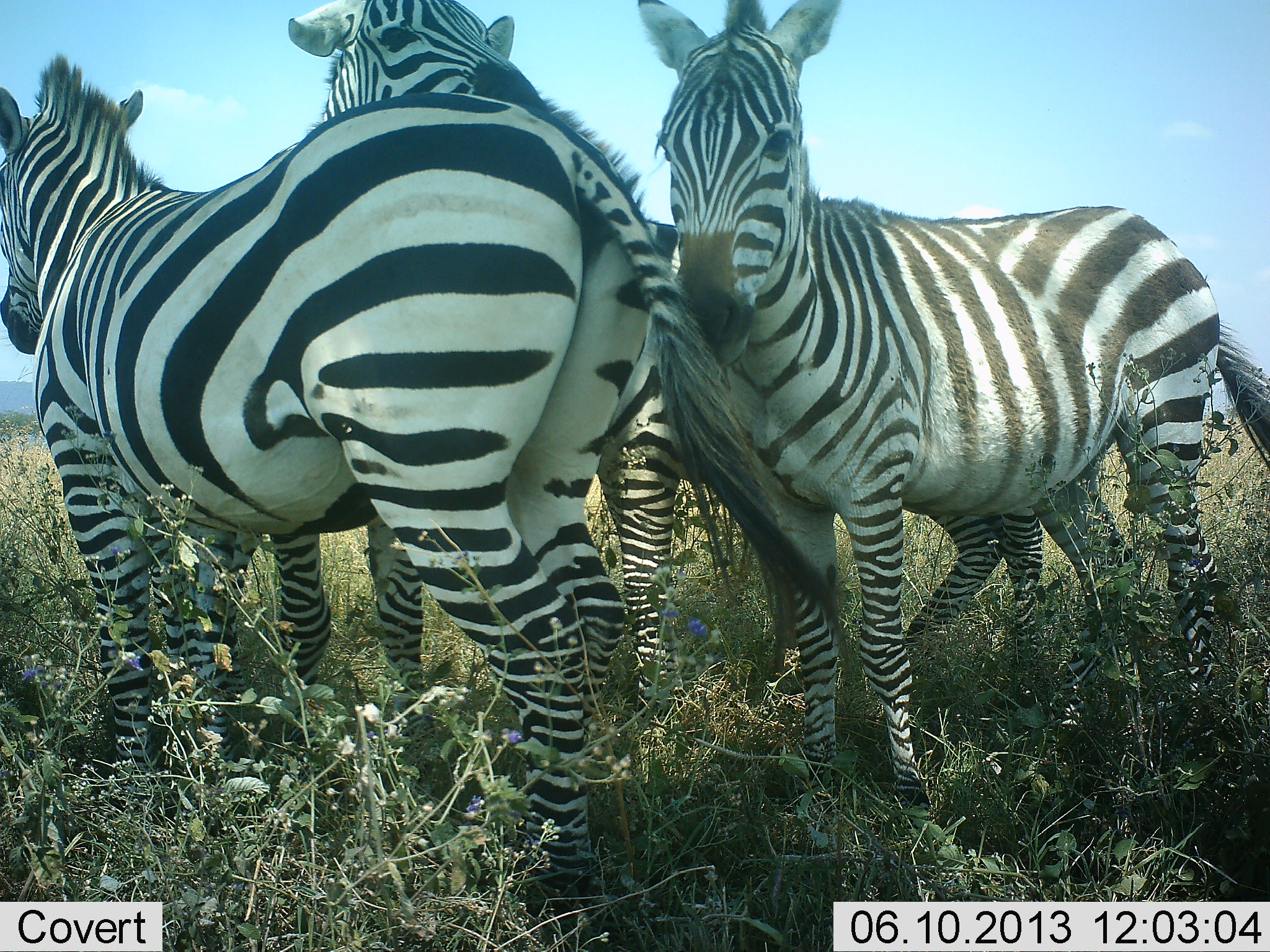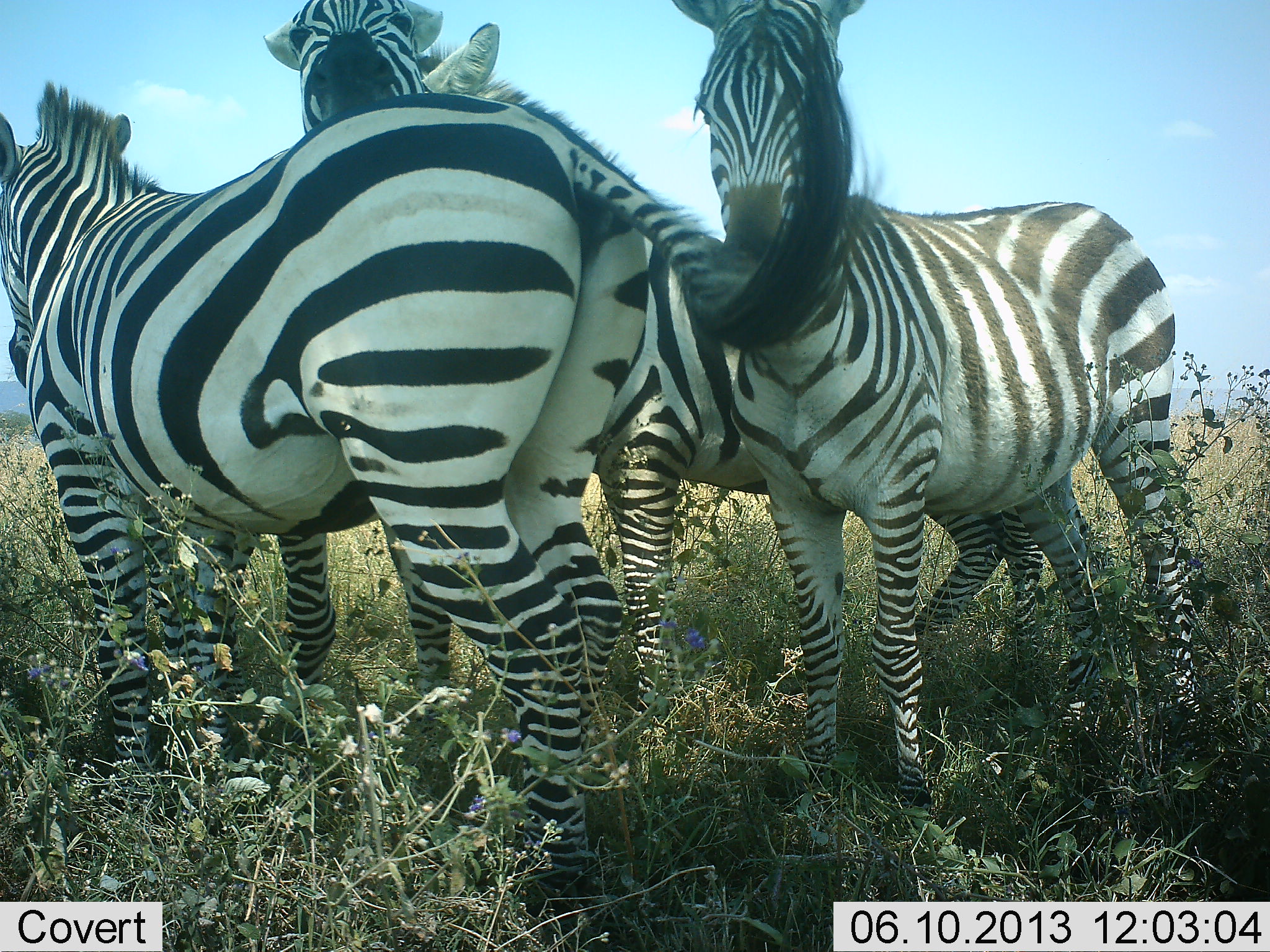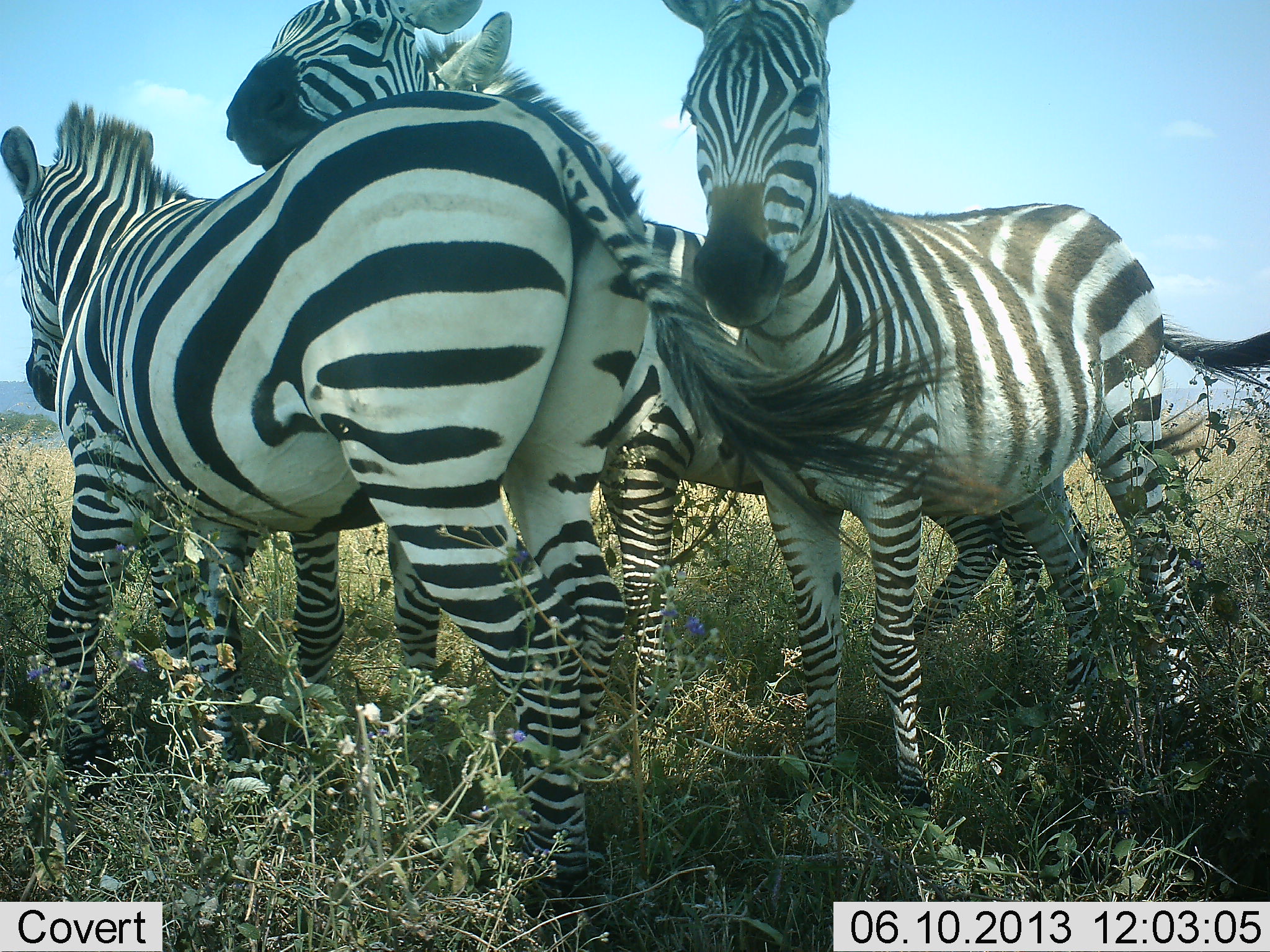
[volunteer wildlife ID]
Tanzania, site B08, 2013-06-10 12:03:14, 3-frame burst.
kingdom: Animalia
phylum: Chordata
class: Mammalia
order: Perissodactyla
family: Equidae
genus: Equus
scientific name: Equus quagga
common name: plains zebra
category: zebra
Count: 3.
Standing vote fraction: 64%.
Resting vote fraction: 9%.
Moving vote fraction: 5%.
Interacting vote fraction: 64%.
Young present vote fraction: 0%.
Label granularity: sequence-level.